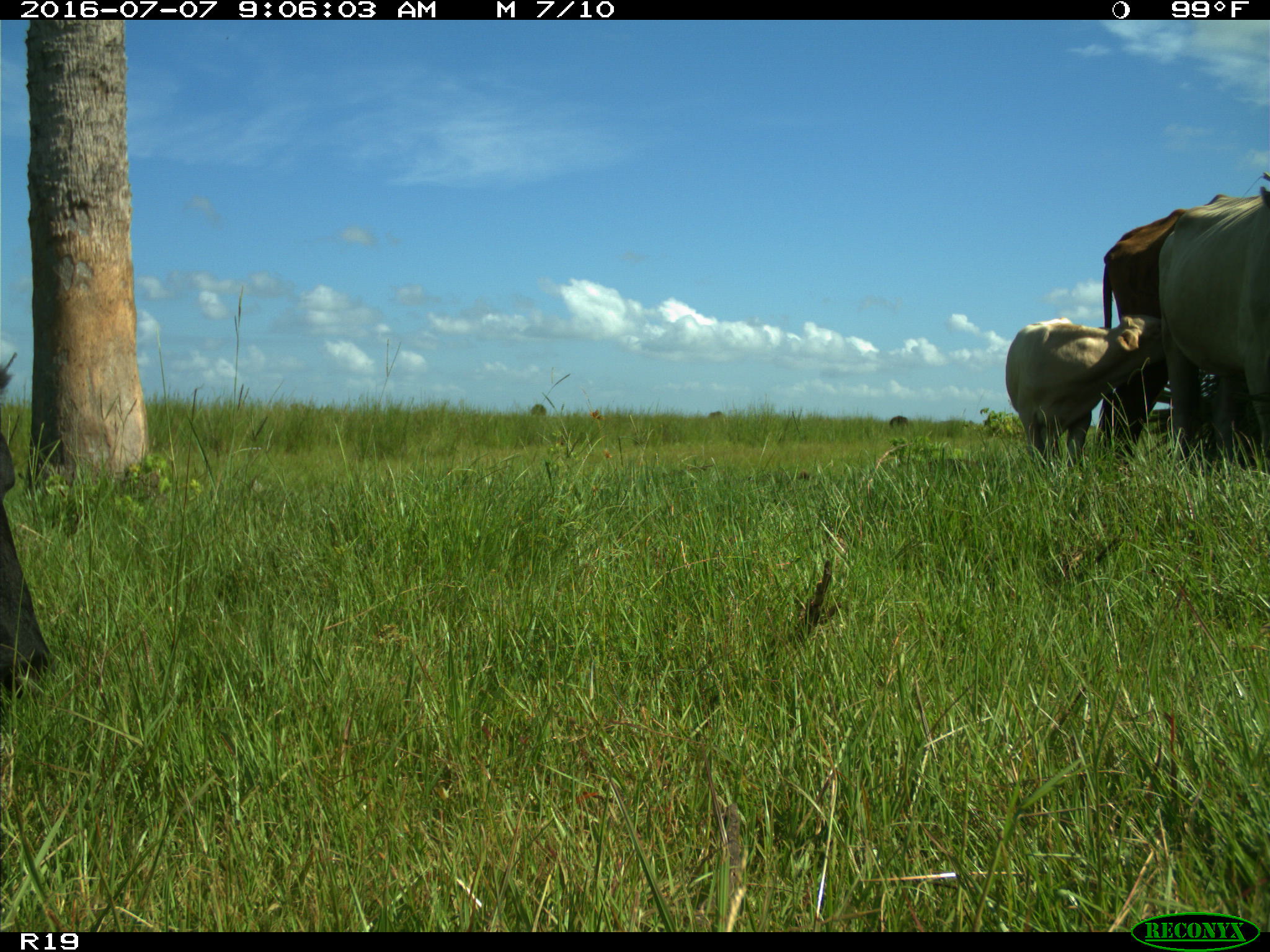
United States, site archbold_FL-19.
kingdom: Animalia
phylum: Chordata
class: Mammalia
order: Artiodactyla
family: Bovidae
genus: Bos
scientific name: Bos taurus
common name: domestic cow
Bos taurus (domestic cow).